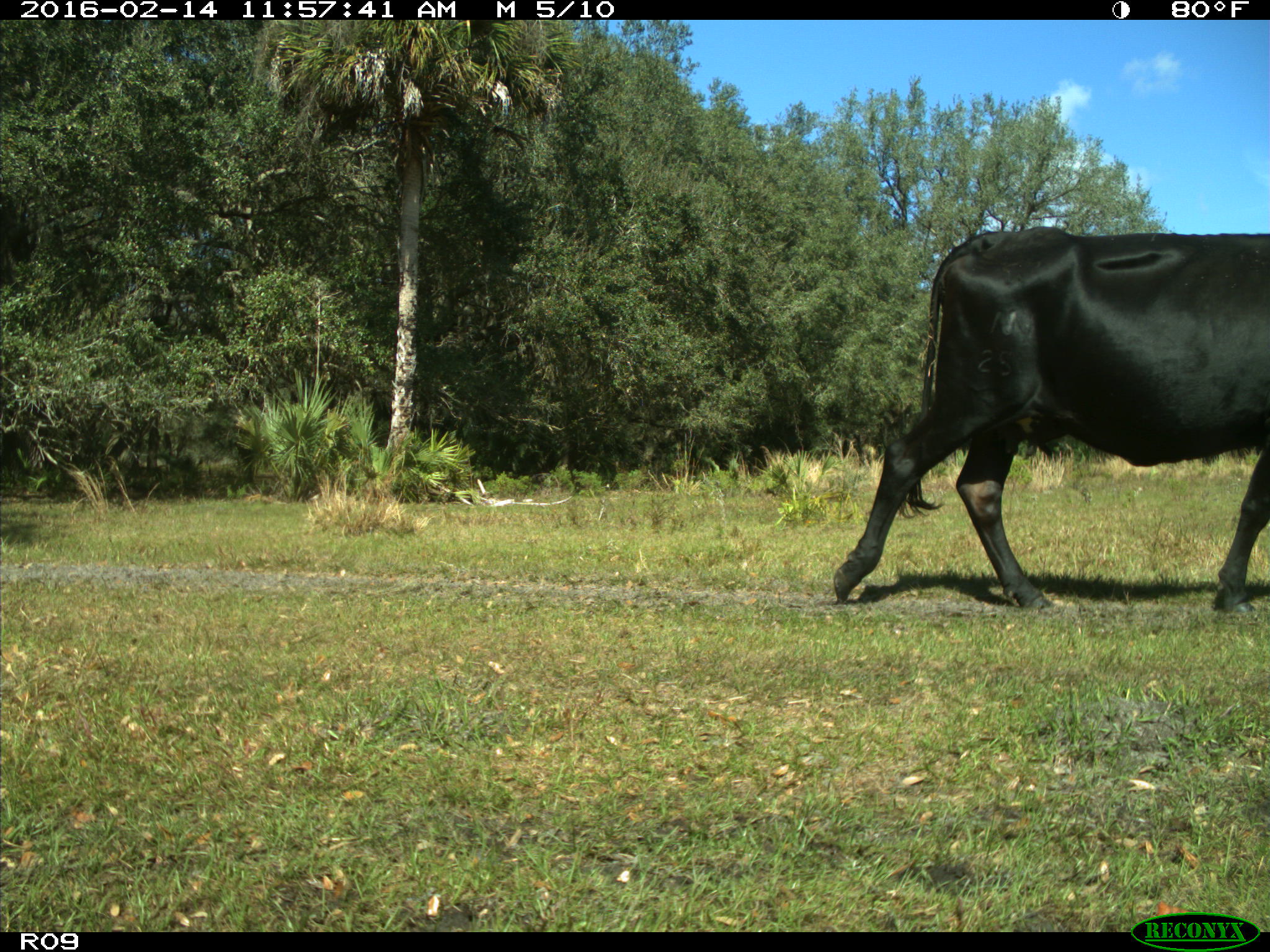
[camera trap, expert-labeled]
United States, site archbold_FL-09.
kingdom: Animalia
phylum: Chordata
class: Mammalia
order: Artiodactyla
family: Bovidae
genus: Bos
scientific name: Bos taurus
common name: domestic cow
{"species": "Bos taurus (domestic cow)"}